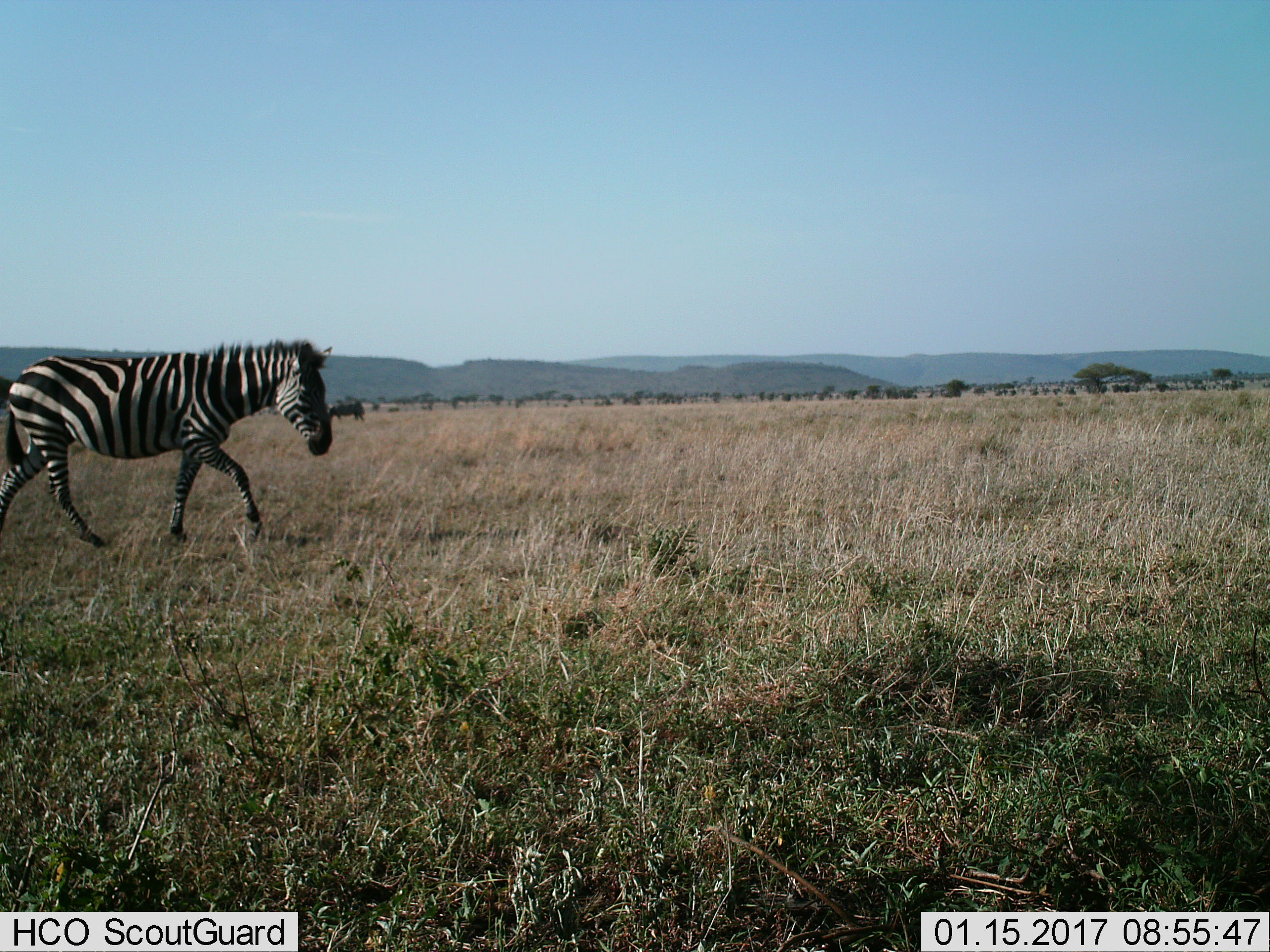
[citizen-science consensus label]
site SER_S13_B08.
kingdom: Animalia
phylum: Chordata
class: Mammalia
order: Perissodactyla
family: Equidae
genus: Equus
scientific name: Equus quagga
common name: plains zebra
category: zebraplains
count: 1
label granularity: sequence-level